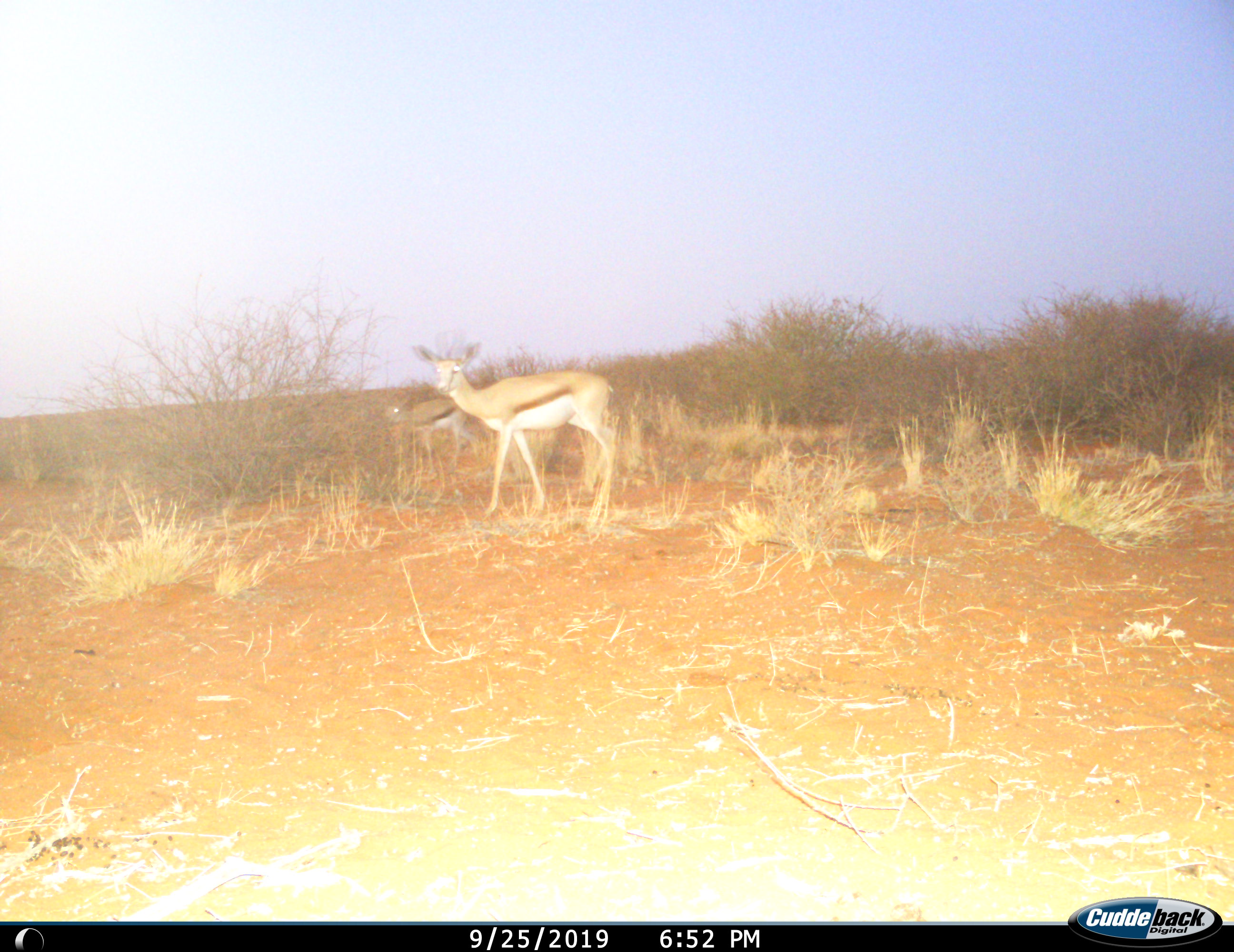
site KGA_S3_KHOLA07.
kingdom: Animalia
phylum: Chordata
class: Mammalia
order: Artiodactyla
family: Bovidae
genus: Antidorcas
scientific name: Antidorcas marsupialis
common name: springbok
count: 2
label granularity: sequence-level